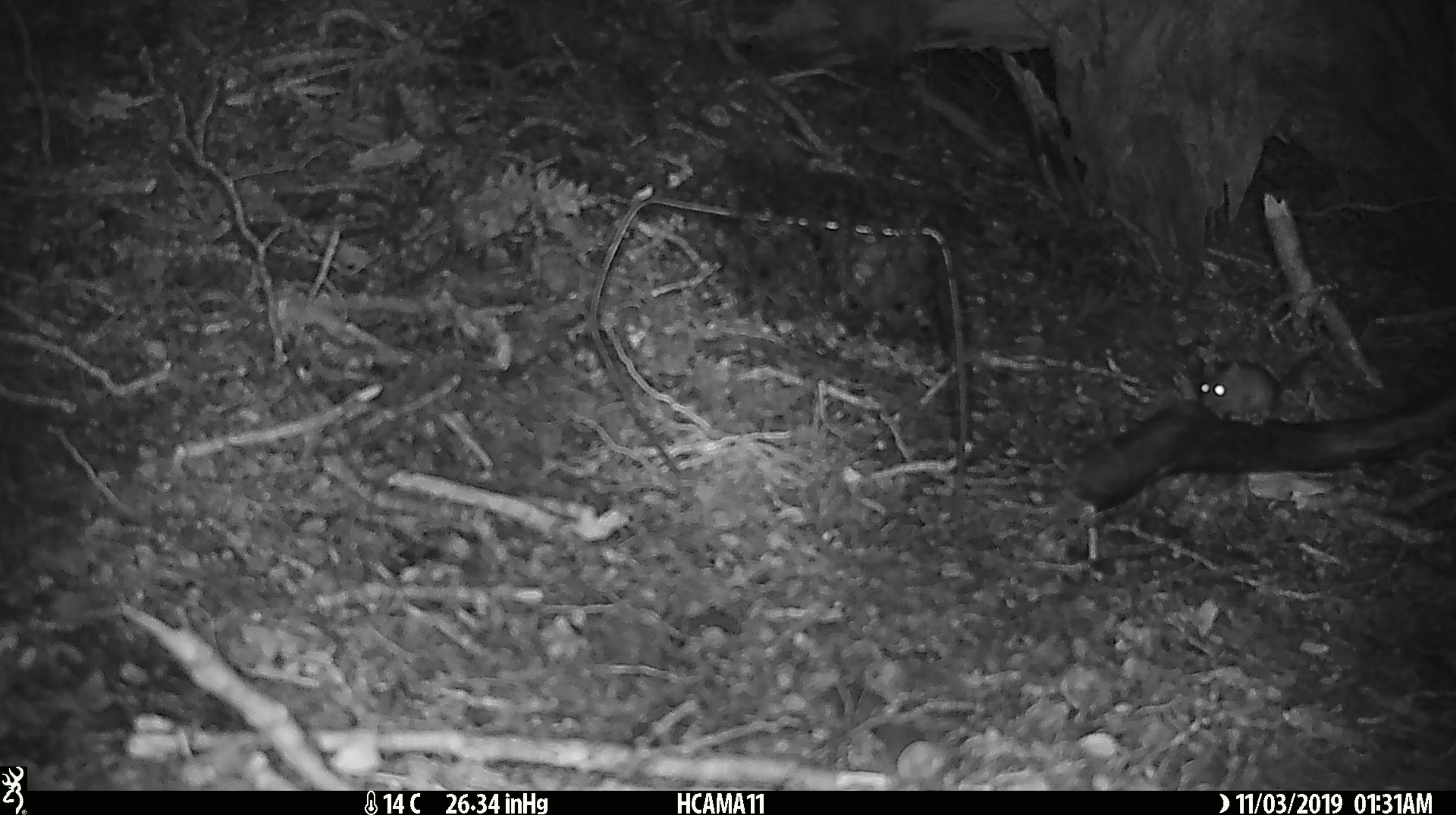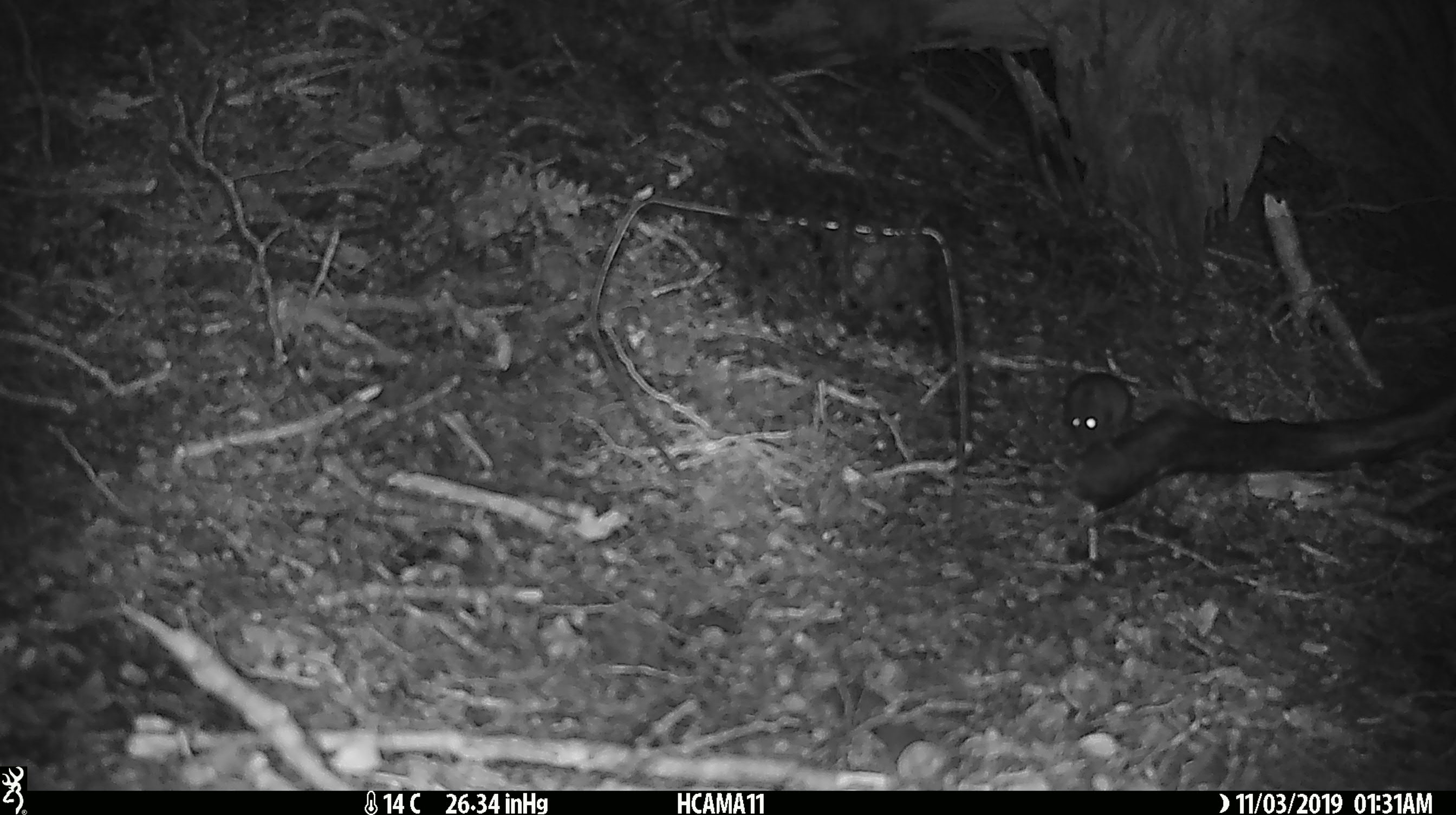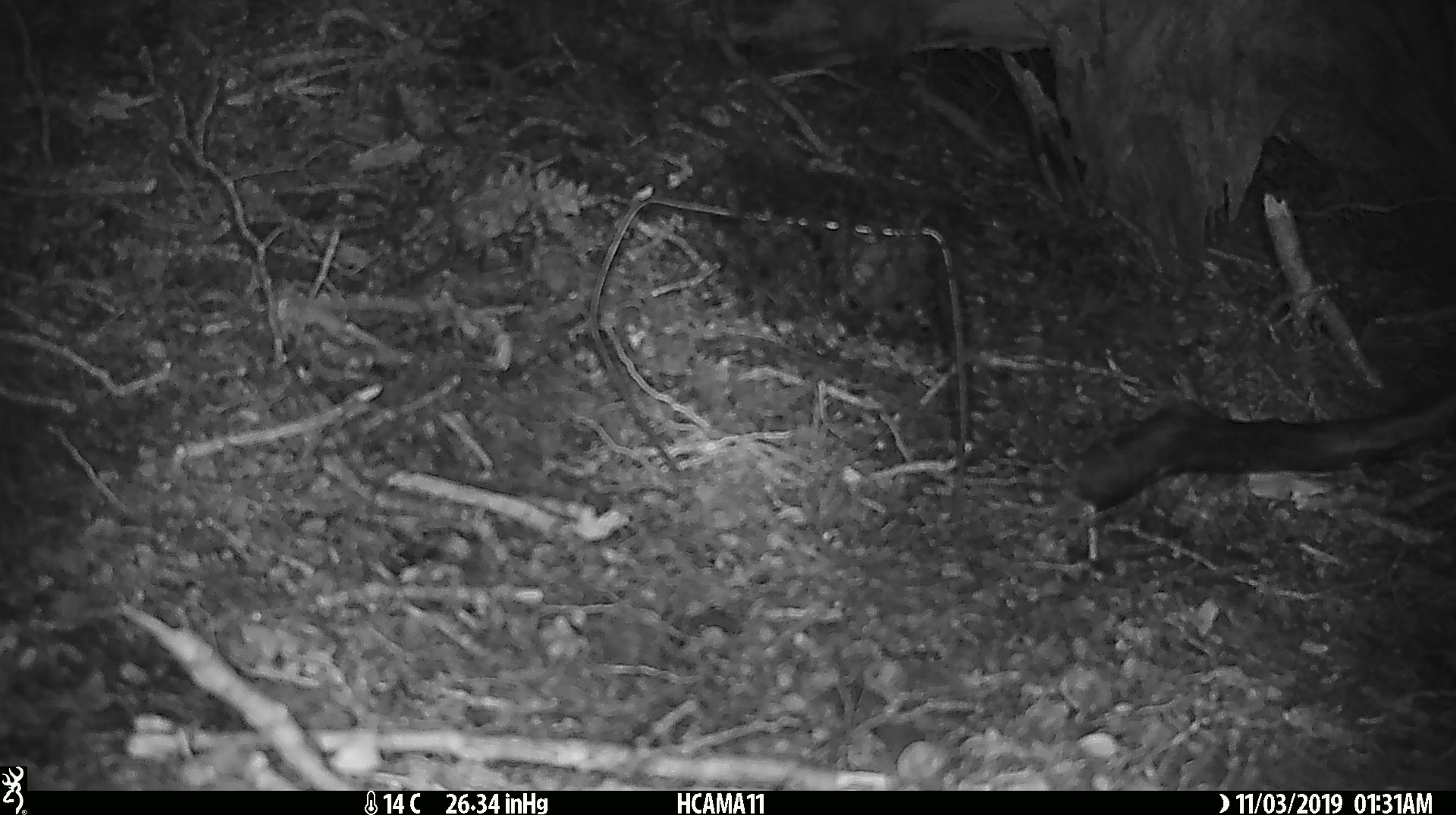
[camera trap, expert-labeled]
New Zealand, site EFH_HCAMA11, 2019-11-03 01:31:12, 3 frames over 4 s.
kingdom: Animalia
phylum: Chordata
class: Mammalia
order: Rodentia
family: Muridae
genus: Mus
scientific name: Mus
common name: mouse